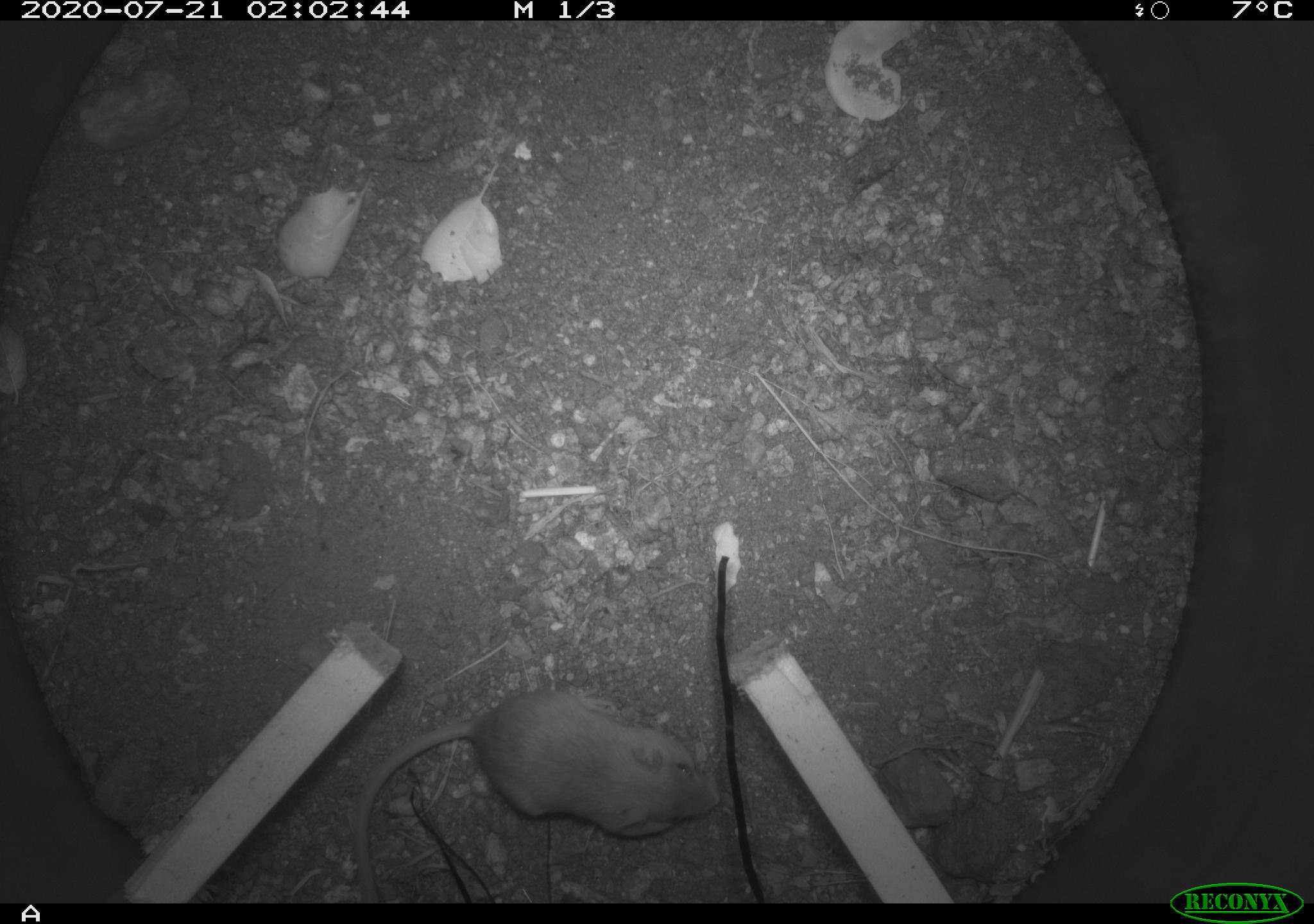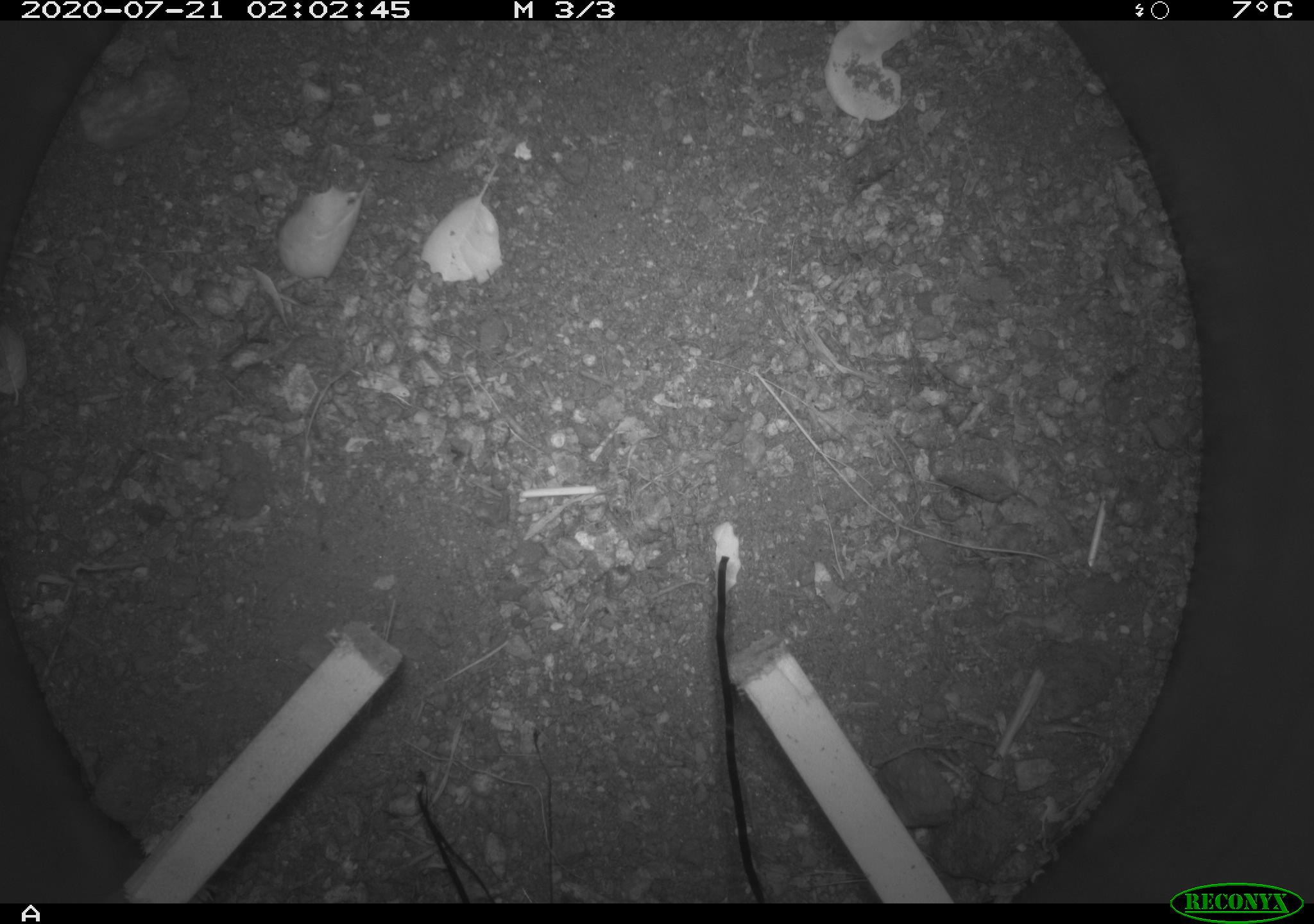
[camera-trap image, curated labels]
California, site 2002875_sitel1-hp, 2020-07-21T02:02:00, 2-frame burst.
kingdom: Animalia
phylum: Chordata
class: Mammalia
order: Rodentia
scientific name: Rodentia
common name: rodent